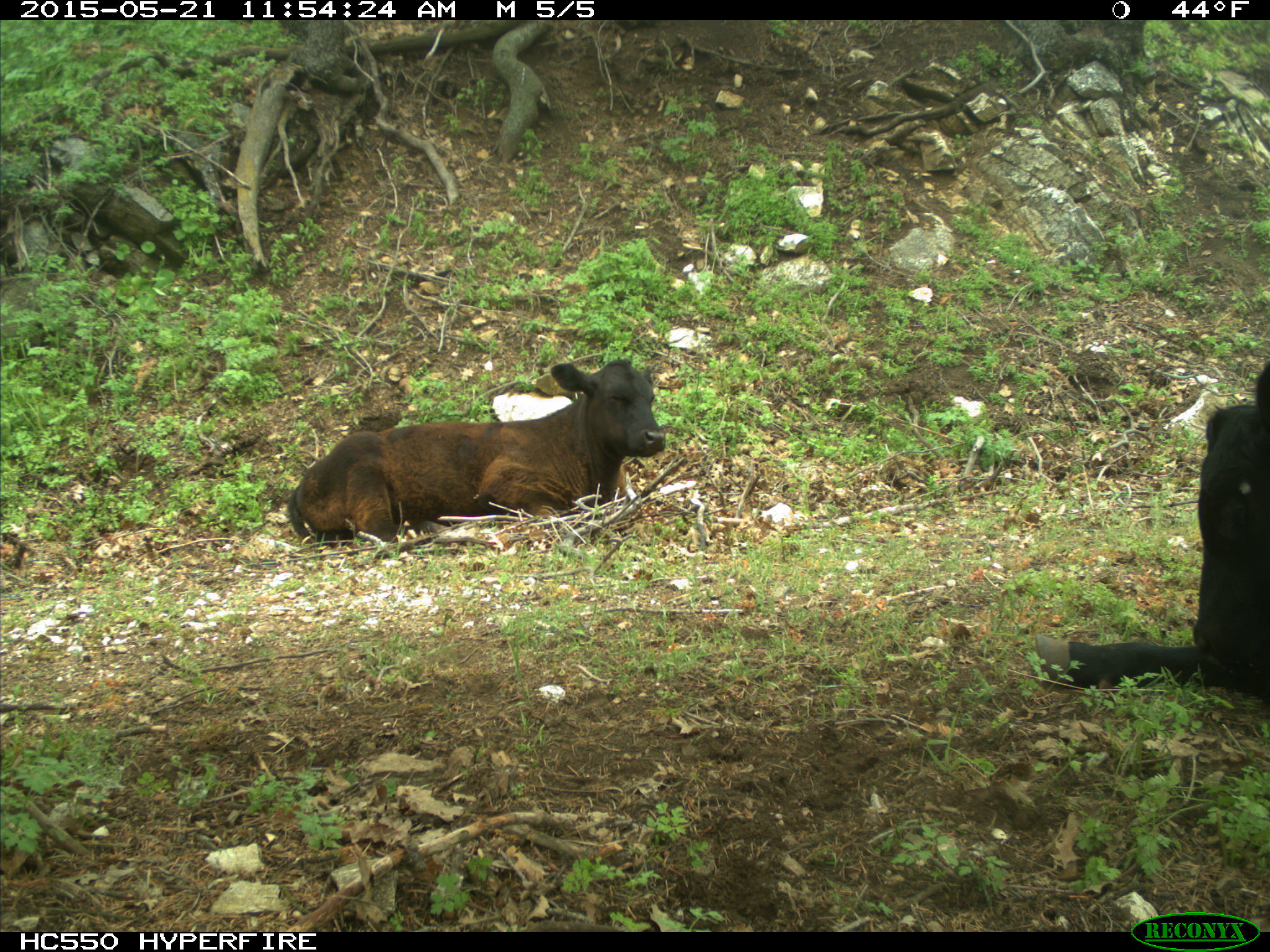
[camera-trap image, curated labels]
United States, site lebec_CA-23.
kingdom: Animalia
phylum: Chordata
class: Mammalia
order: Artiodactyla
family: Bovidae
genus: Bos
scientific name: Bos taurus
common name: domestic cow